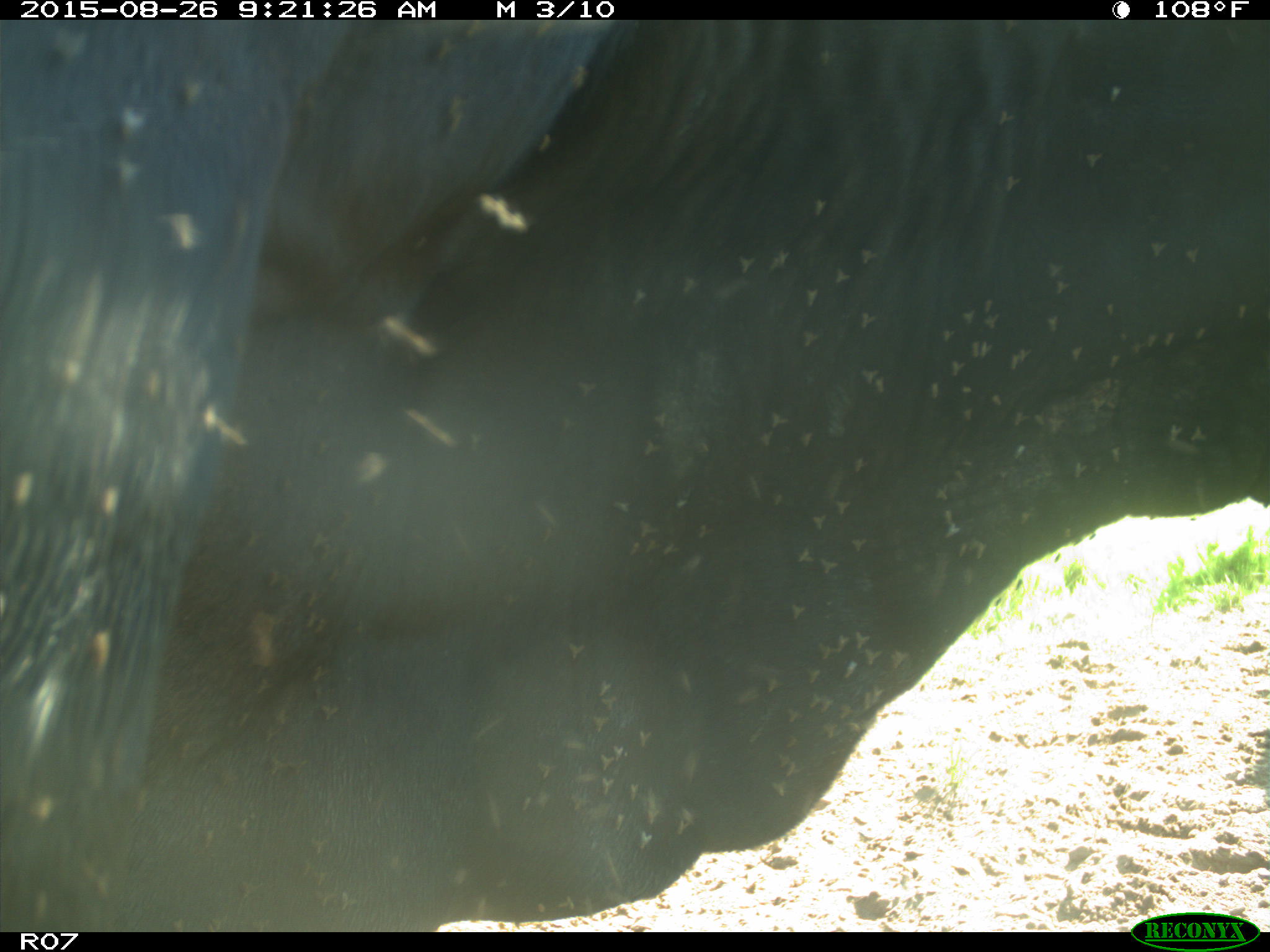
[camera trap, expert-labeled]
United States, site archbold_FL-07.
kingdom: Animalia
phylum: Chordata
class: Mammalia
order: Artiodactyla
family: Bovidae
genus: Bos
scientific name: Bos taurus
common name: domestic cow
Bos taurus (domestic cow).